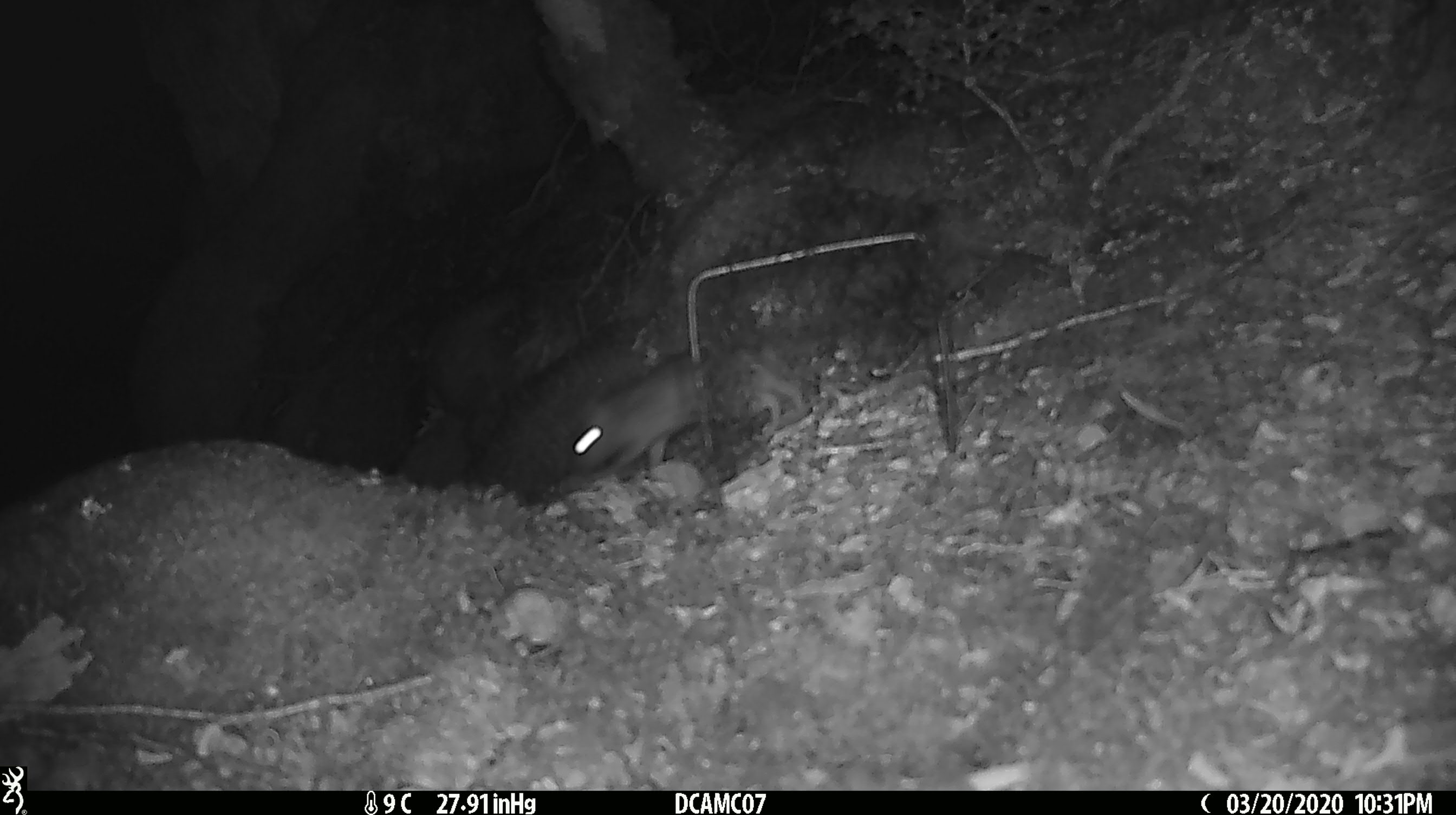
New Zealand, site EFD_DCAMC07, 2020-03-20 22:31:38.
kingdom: Animalia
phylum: Chordata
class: Mammalia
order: Rodentia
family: Muridae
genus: Mus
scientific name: Mus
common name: mouse